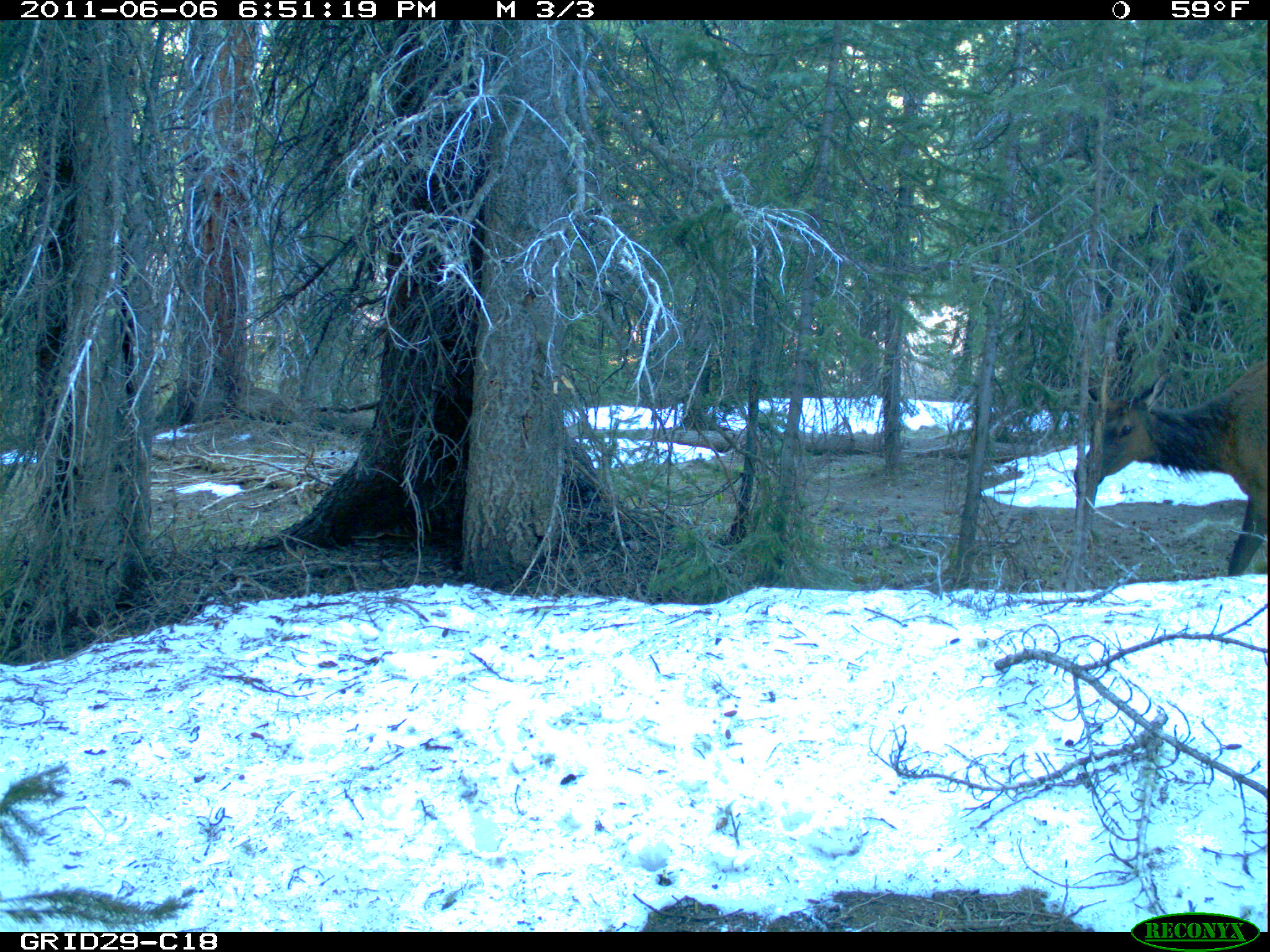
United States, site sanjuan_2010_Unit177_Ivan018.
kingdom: Animalia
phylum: Chordata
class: Mammalia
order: Artiodactyla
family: Cervidae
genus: Cervus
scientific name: Cervus elaphus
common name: red deer